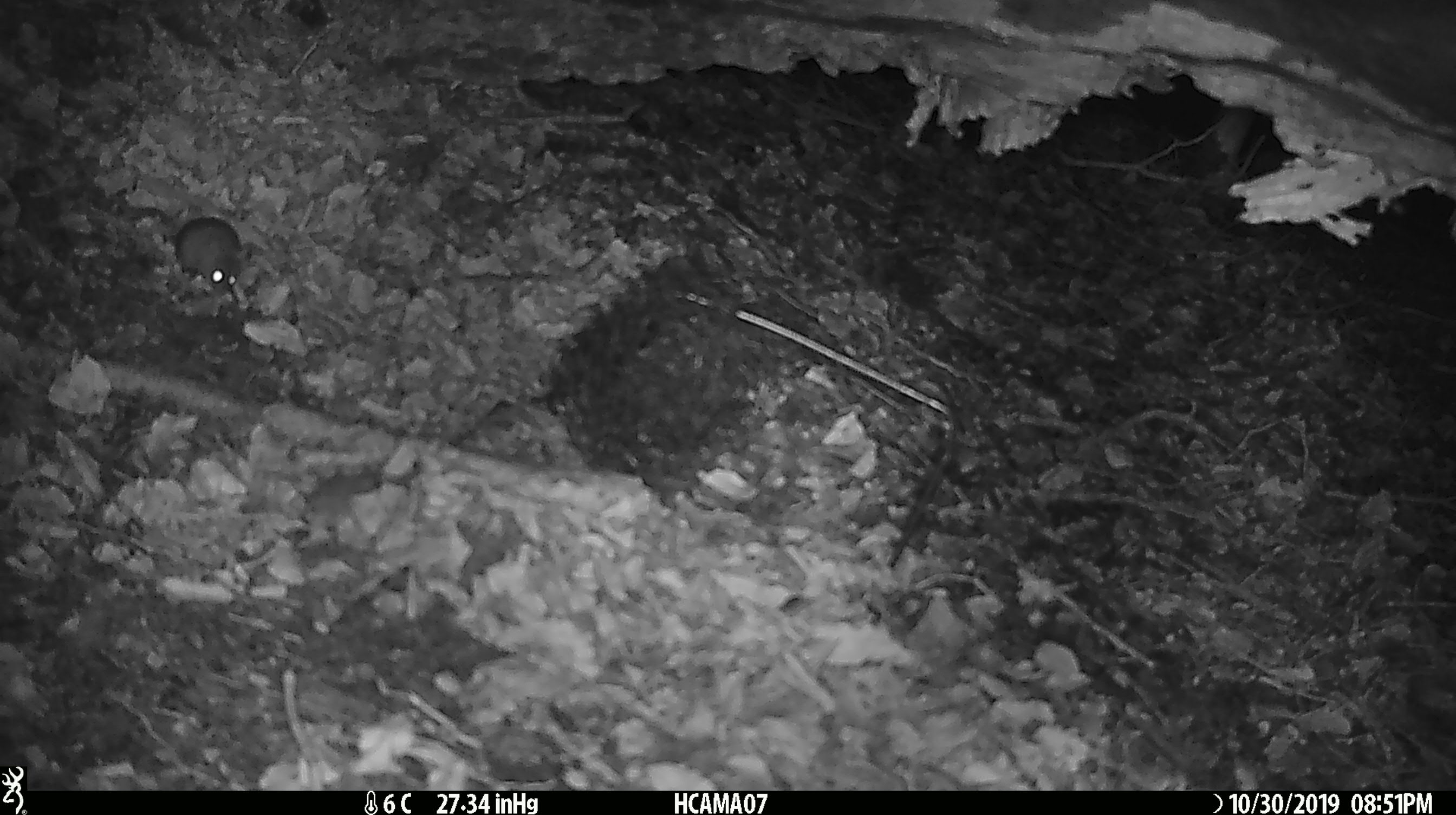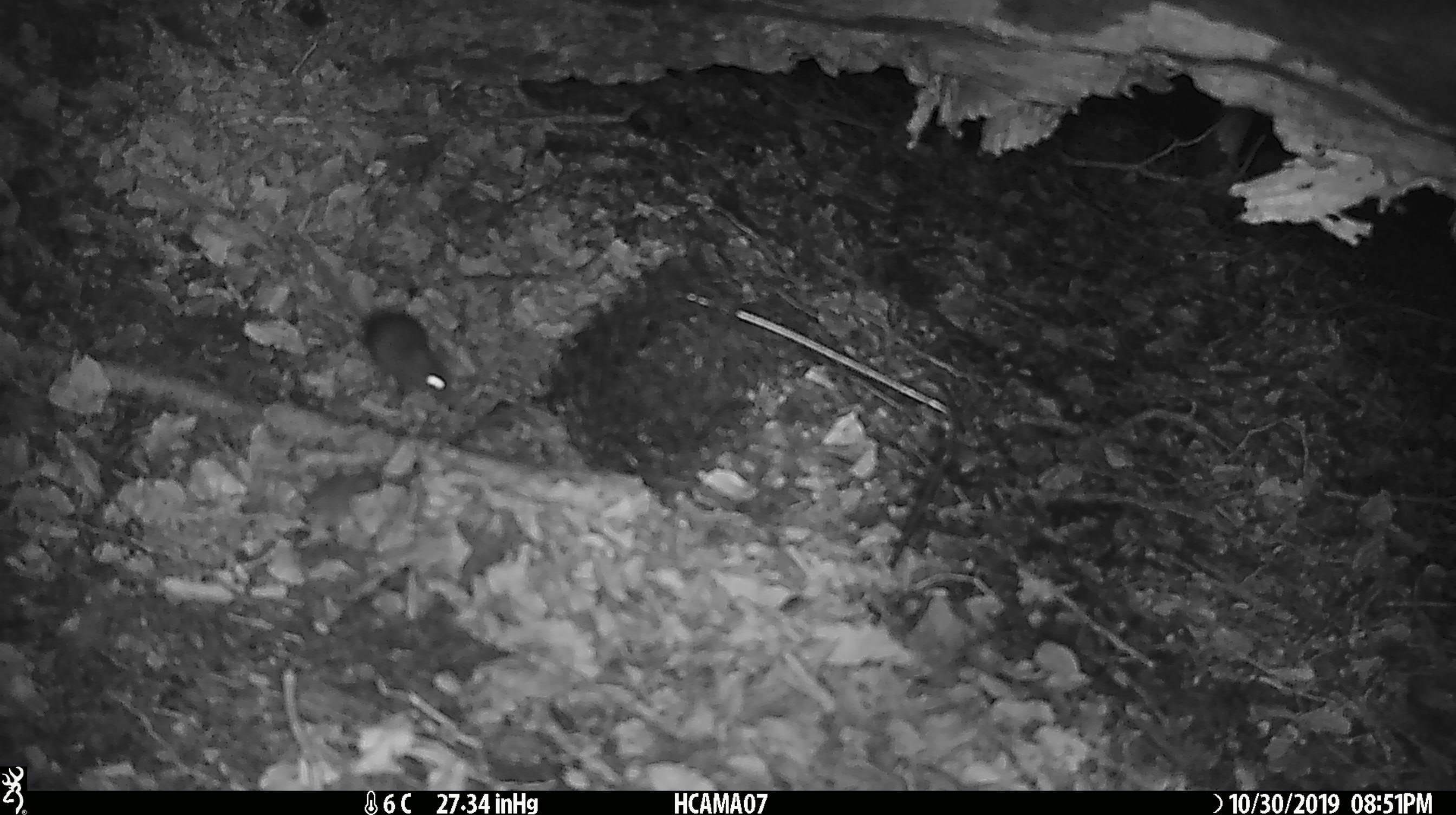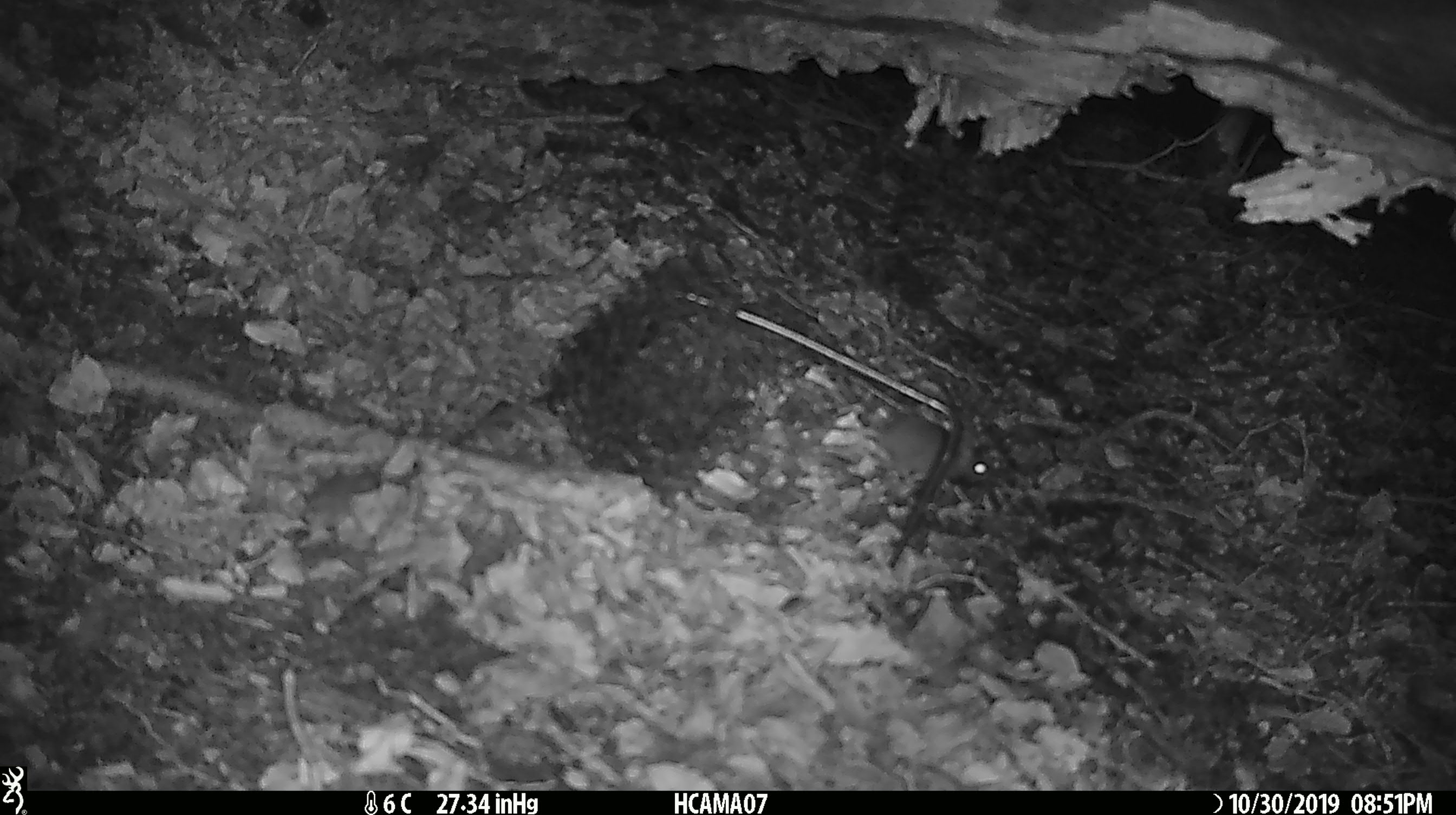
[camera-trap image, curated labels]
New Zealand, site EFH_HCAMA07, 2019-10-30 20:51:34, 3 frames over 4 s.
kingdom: Animalia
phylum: Chordata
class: Mammalia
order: Rodentia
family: Muridae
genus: Mus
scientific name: Mus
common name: mouse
Mouse (Mus).